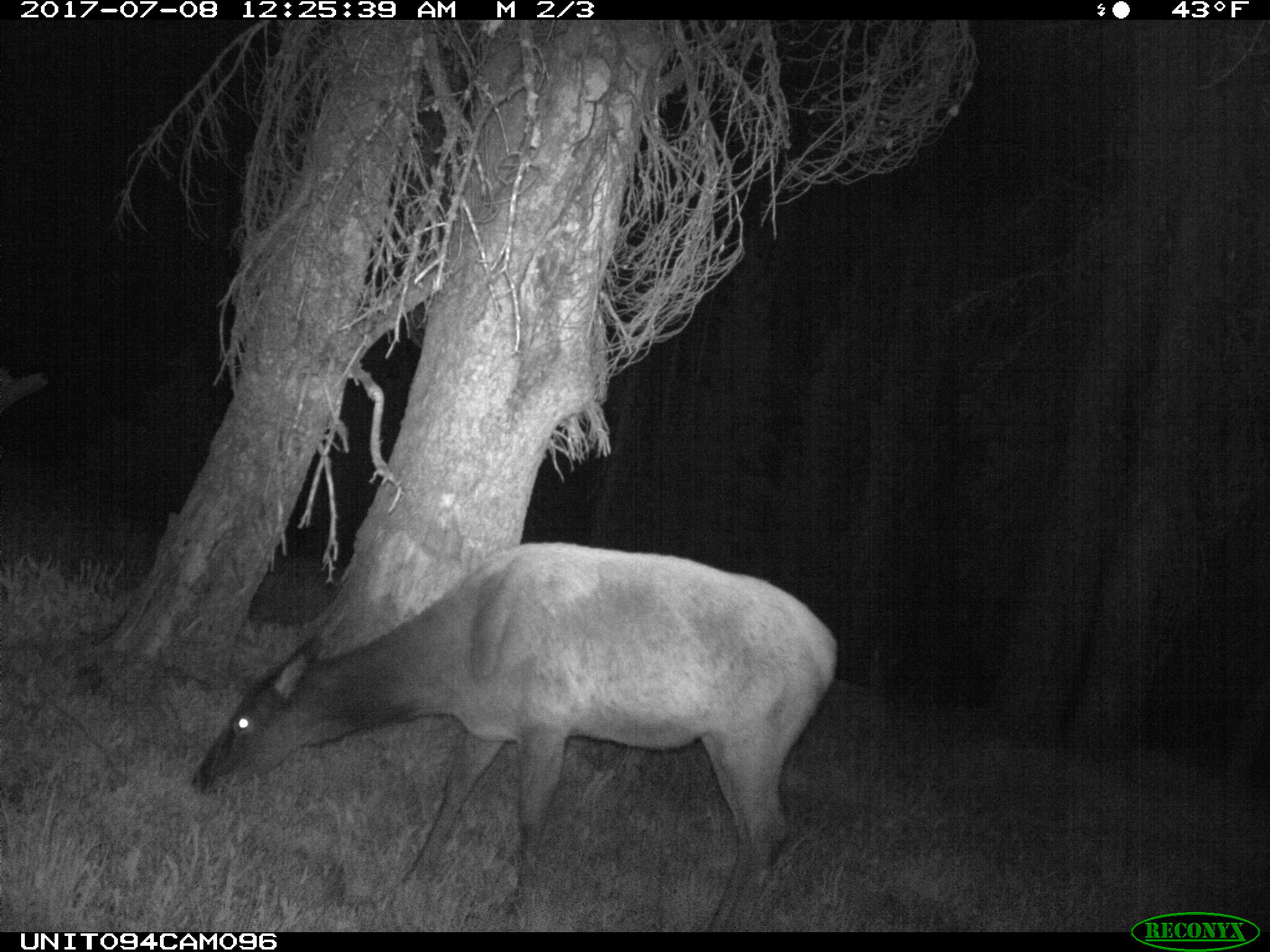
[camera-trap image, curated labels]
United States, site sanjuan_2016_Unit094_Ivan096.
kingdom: Animalia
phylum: Chordata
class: Mammalia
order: Artiodactyla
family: Cervidae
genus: Cervus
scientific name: Cervus elaphus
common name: red deer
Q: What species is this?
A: Cervus elaphus (red deer).